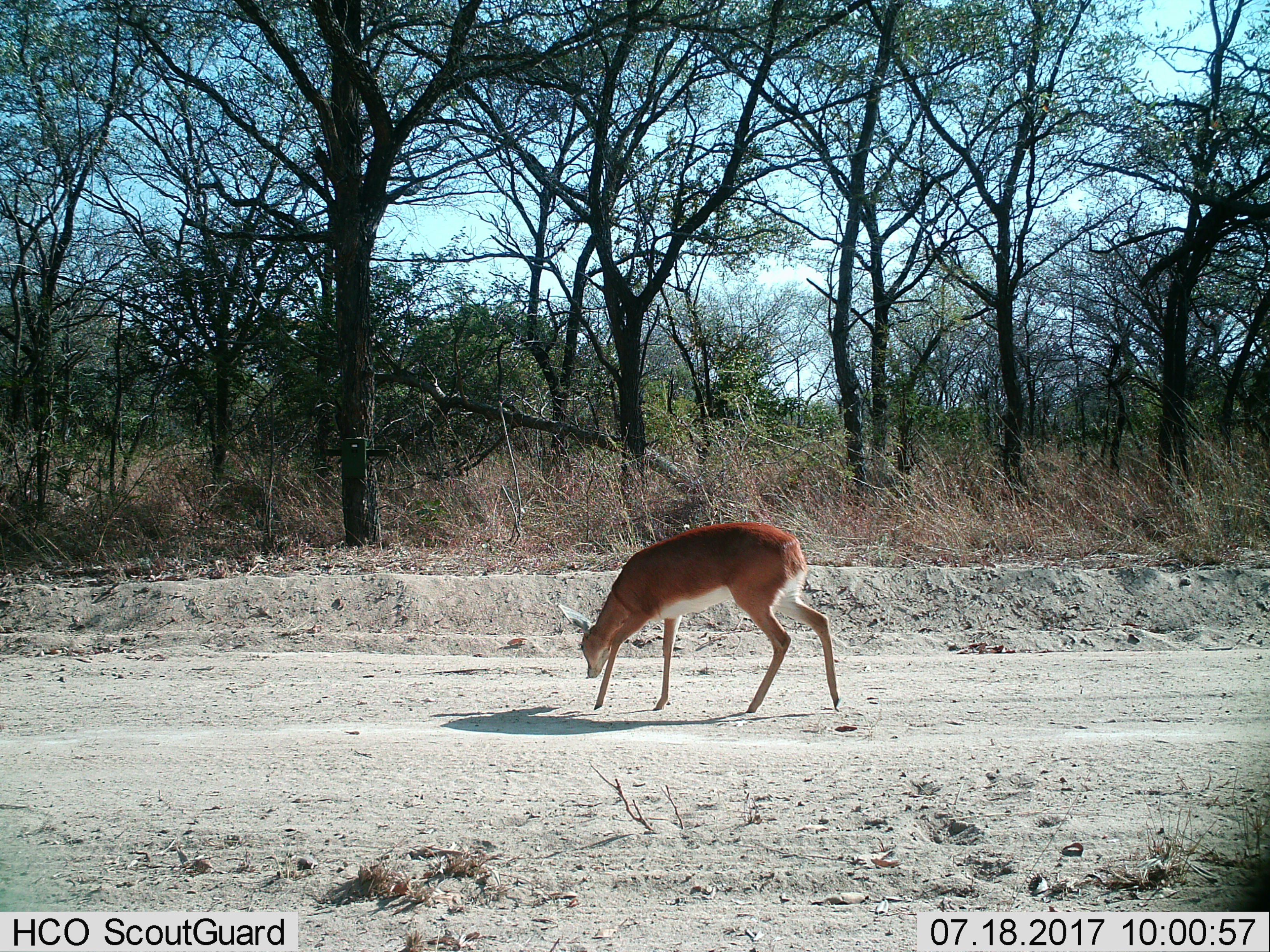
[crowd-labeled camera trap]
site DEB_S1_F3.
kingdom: Animalia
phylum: Chordata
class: Mammalia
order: Artiodactyla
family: Bovidae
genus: Raphicerus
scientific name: Raphicerus campestris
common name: steenbok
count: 1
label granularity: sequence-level